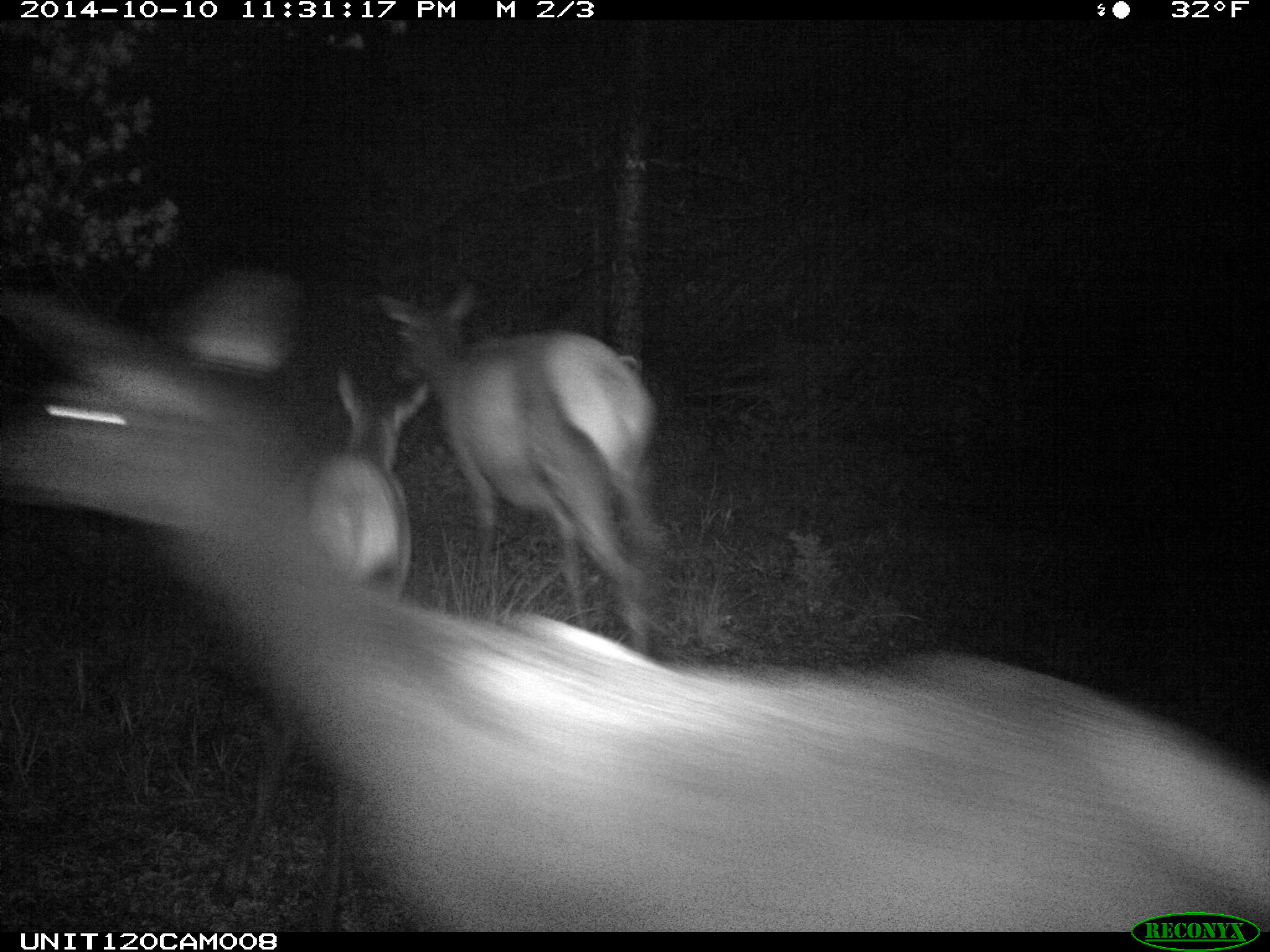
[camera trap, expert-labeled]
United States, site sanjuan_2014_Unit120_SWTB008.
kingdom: Animalia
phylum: Chordata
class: Mammalia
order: Artiodactyla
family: Cervidae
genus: Cervus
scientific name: Cervus elaphus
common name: red deer